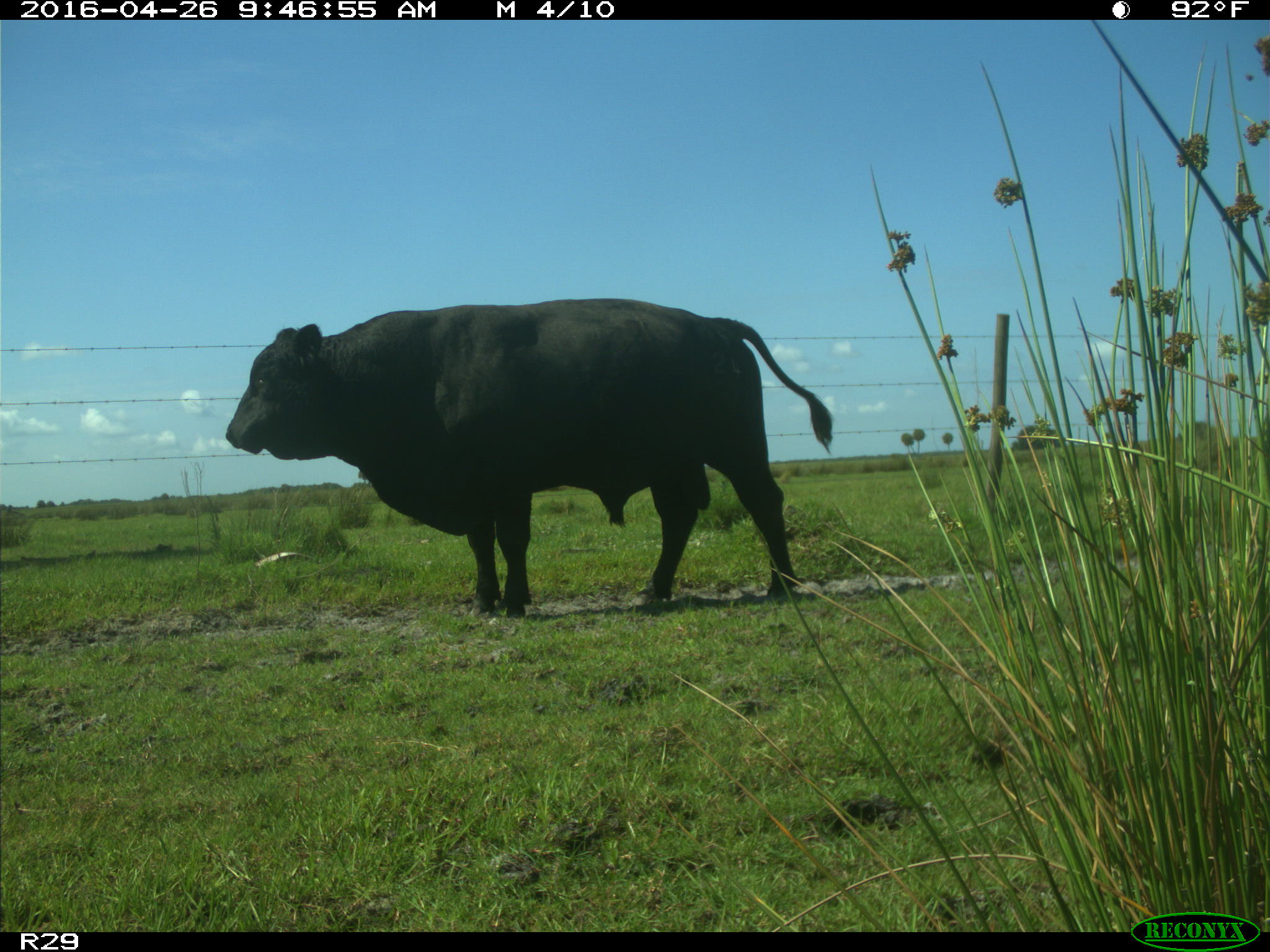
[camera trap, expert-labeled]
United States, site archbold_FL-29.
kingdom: Animalia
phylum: Chordata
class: Mammalia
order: Artiodactyla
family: Bovidae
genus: Bos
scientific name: Bos taurus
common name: domestic cow